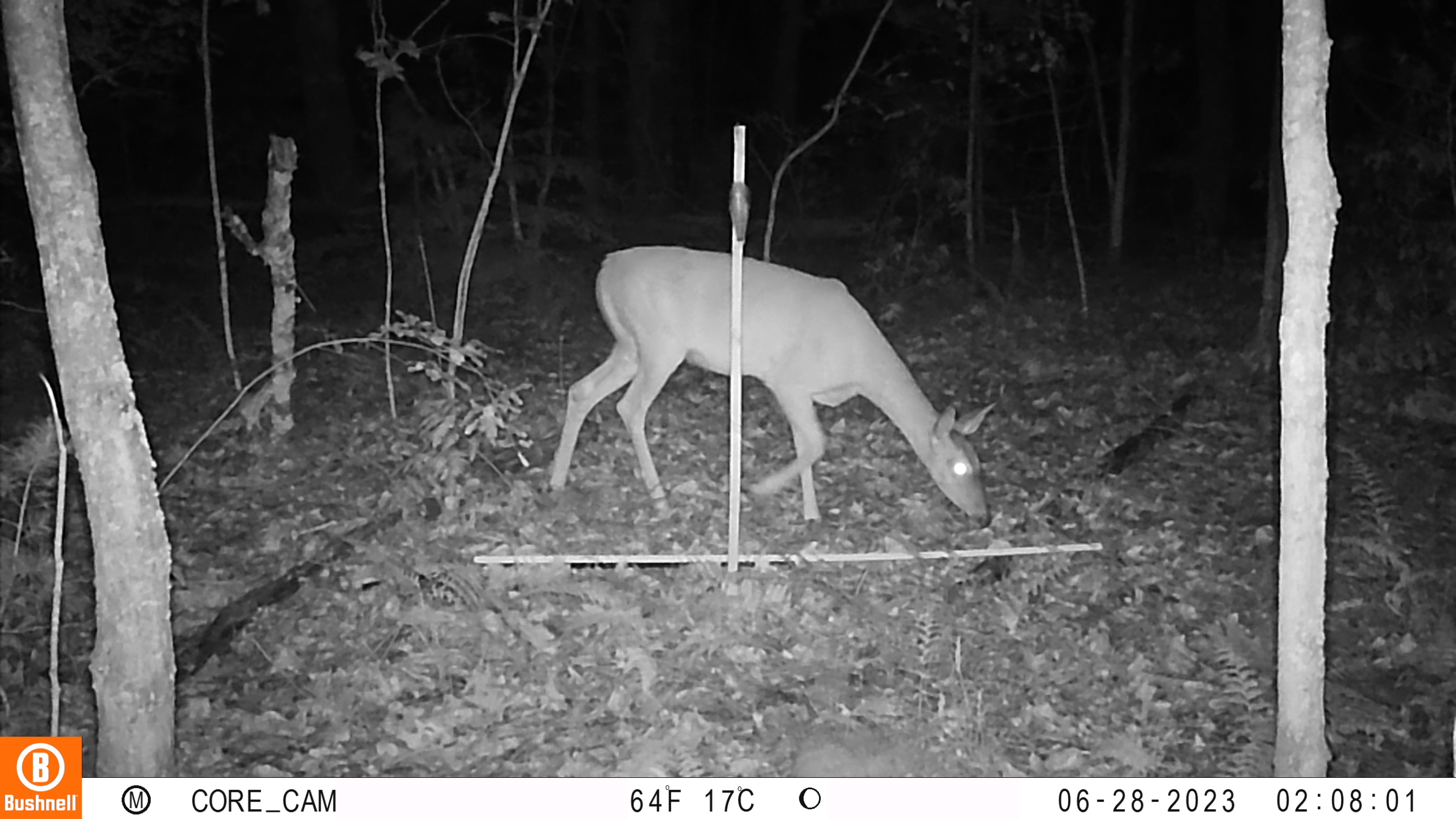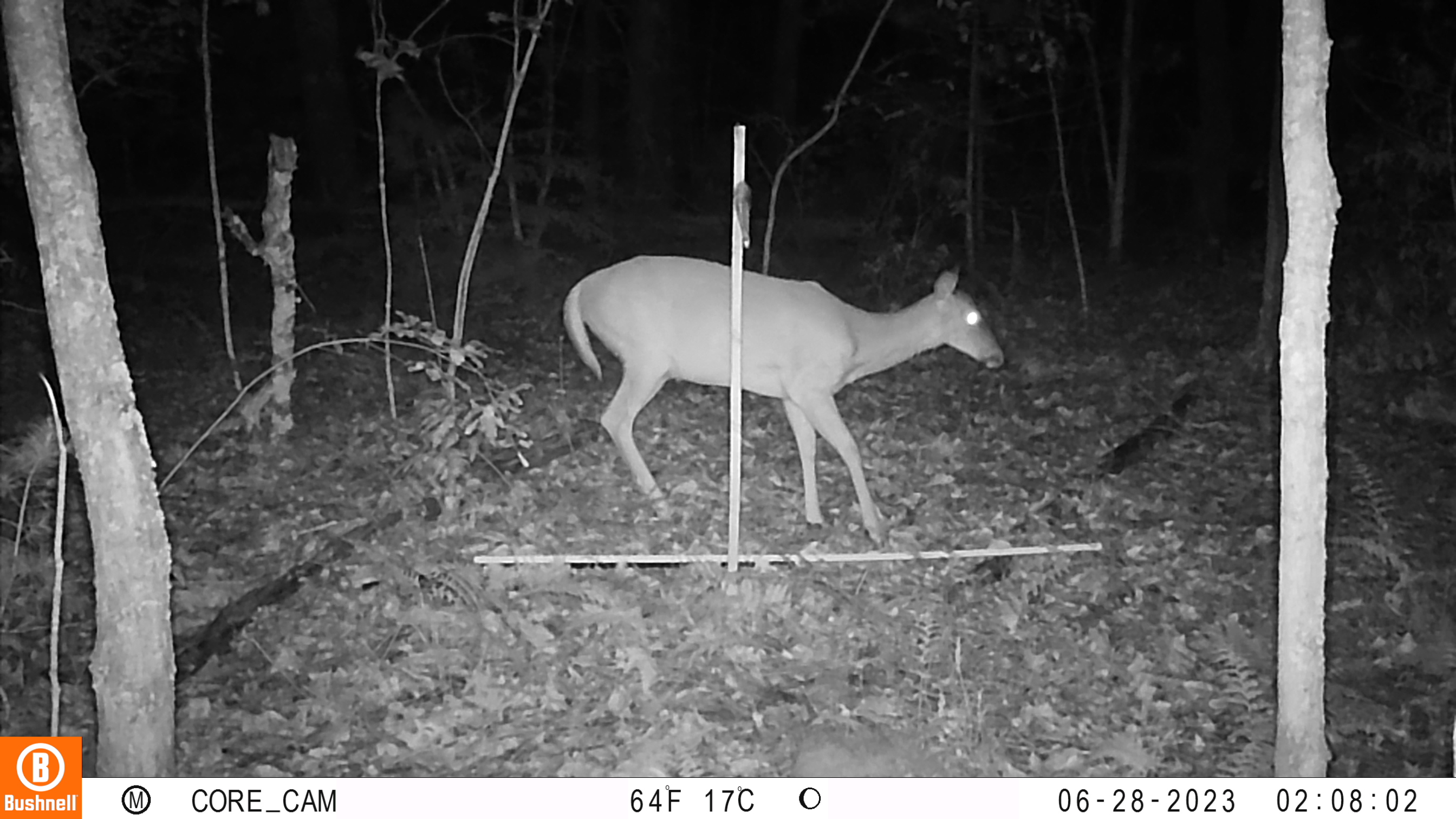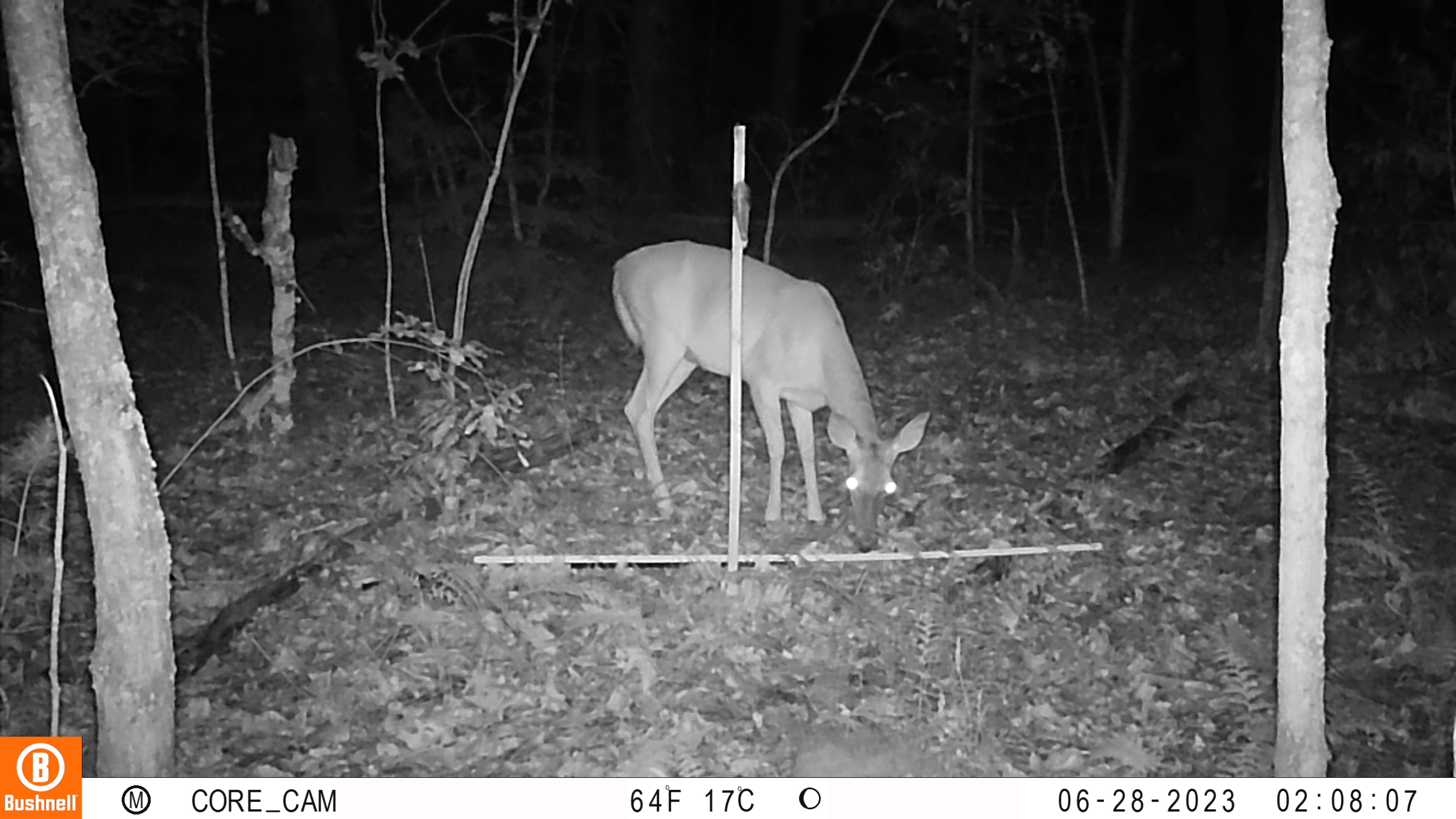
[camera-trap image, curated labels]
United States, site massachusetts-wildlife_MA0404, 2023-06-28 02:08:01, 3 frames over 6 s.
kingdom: Animalia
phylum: Chordata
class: Mammalia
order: Artiodactyla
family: Cervidae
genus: Odocoileus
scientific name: Odocoileus virginianus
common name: white-tailed deer